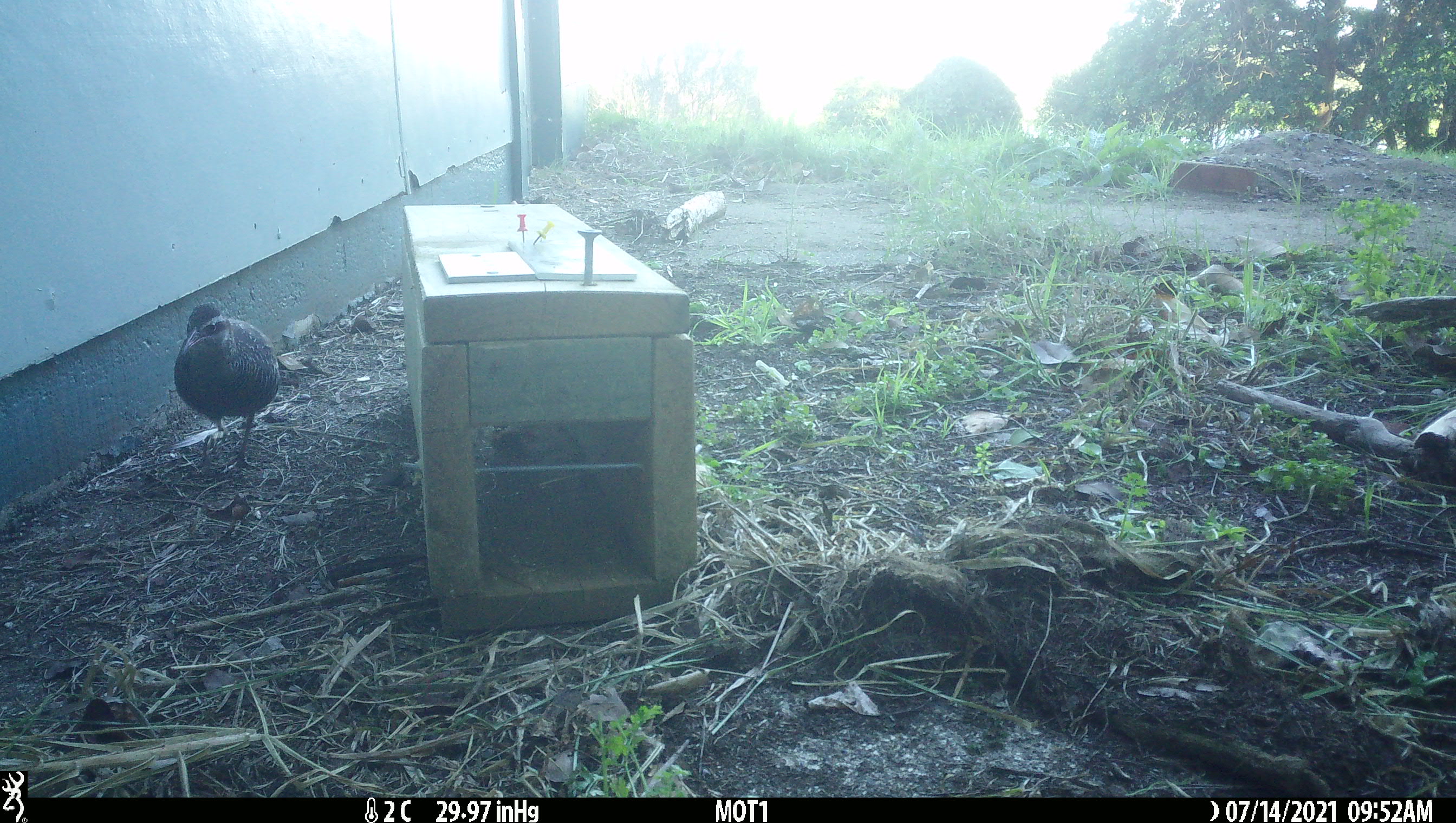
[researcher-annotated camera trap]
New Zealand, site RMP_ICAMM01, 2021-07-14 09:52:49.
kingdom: Animalia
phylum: Chordata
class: Aves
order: Gruiformes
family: Rallidae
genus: Gallirallus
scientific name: Gallirallus philippensis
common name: buff-banded rail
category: banded rail